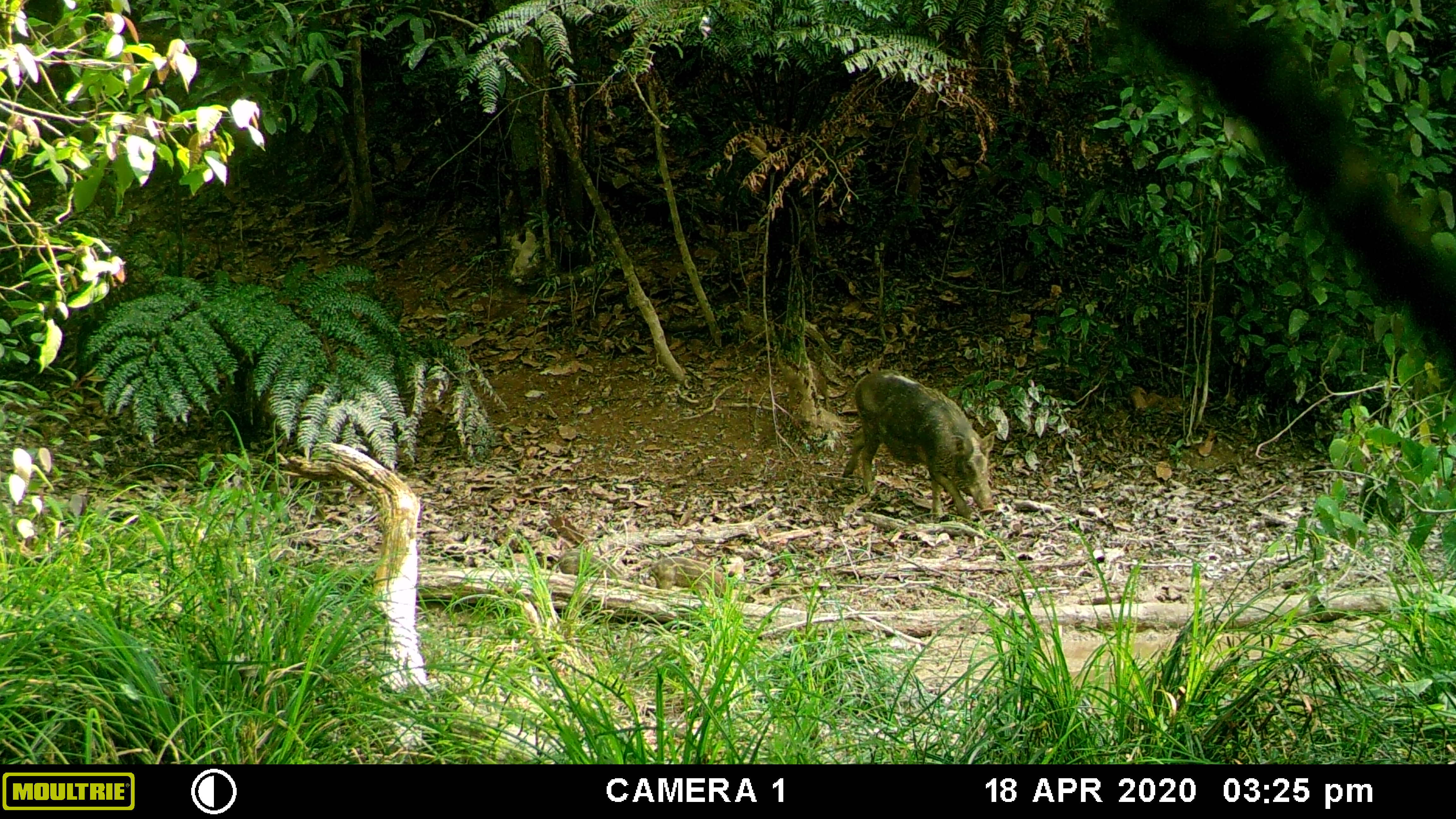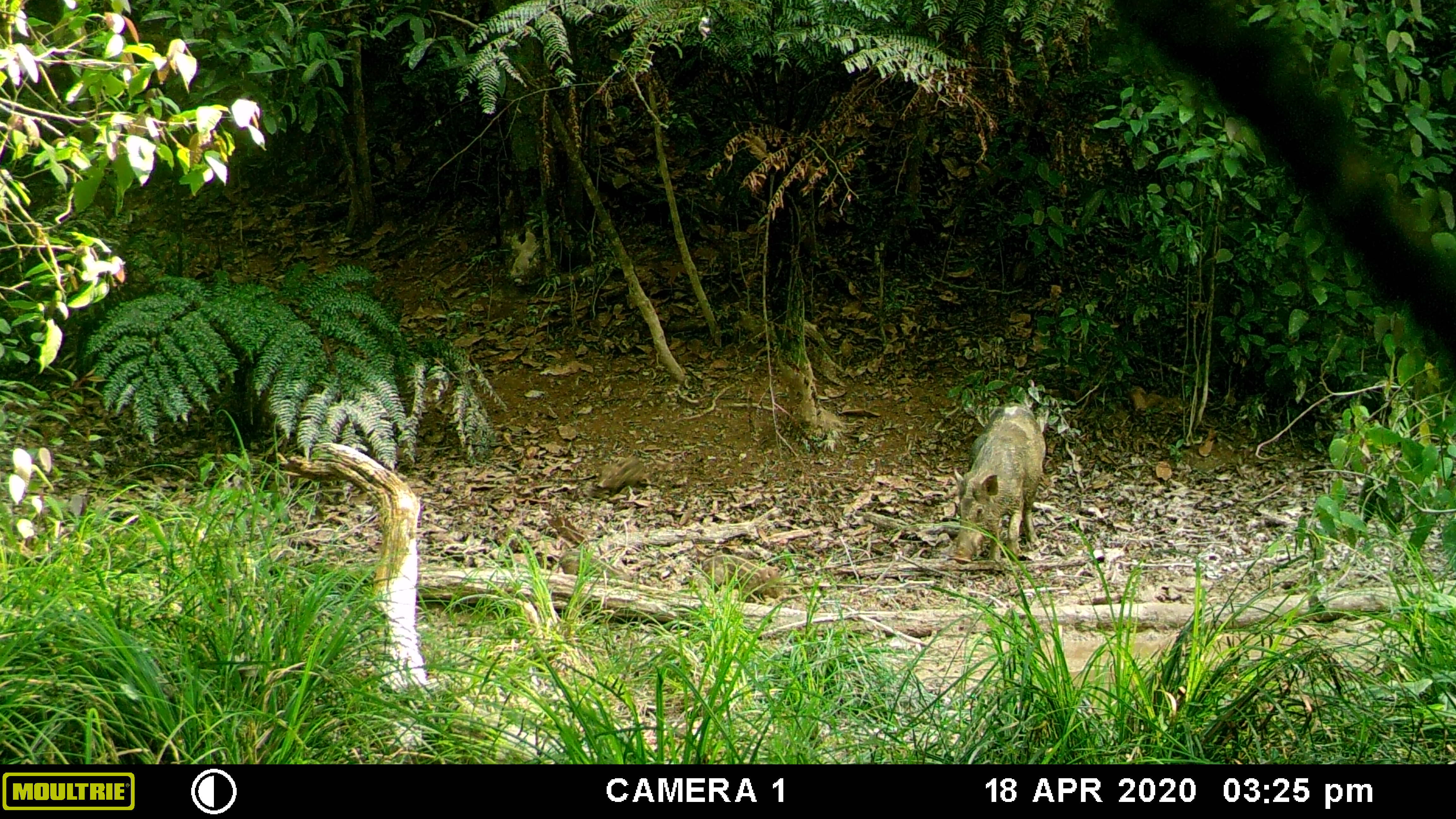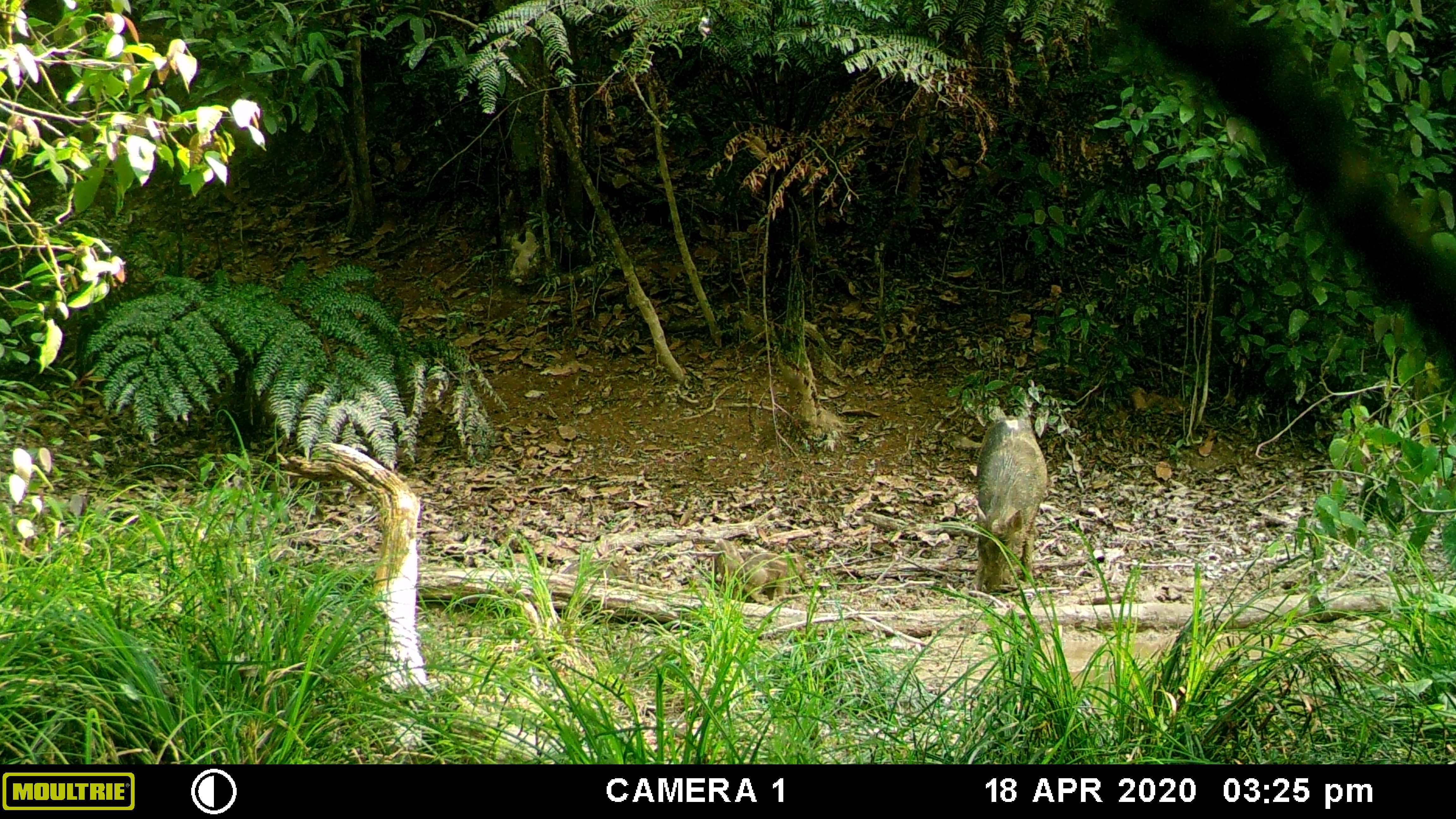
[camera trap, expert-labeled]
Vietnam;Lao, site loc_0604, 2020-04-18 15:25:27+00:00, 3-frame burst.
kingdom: Animalia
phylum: Chordata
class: Mammalia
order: Artiodactyla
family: Suidae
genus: Sus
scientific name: Sus scrofa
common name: eurasian wild pig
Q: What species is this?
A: Eurasian wild pig (Sus scrofa).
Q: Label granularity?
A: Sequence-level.